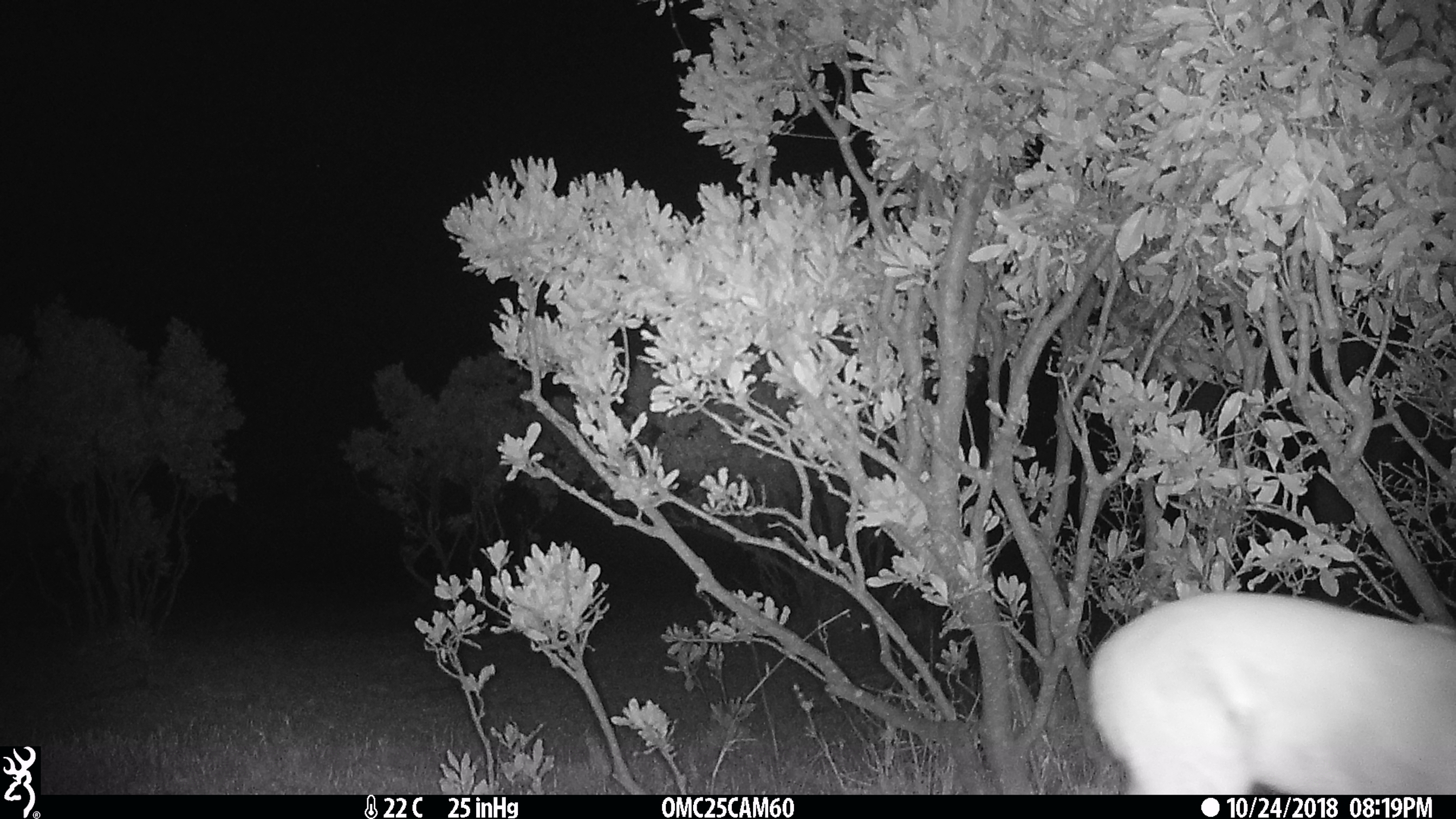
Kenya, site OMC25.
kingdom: Animalia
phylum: Chordata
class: Mammalia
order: Artiodactyla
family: Bovidae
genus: Nanger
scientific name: Nanger granti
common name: grant's gazelle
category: gazelle grants